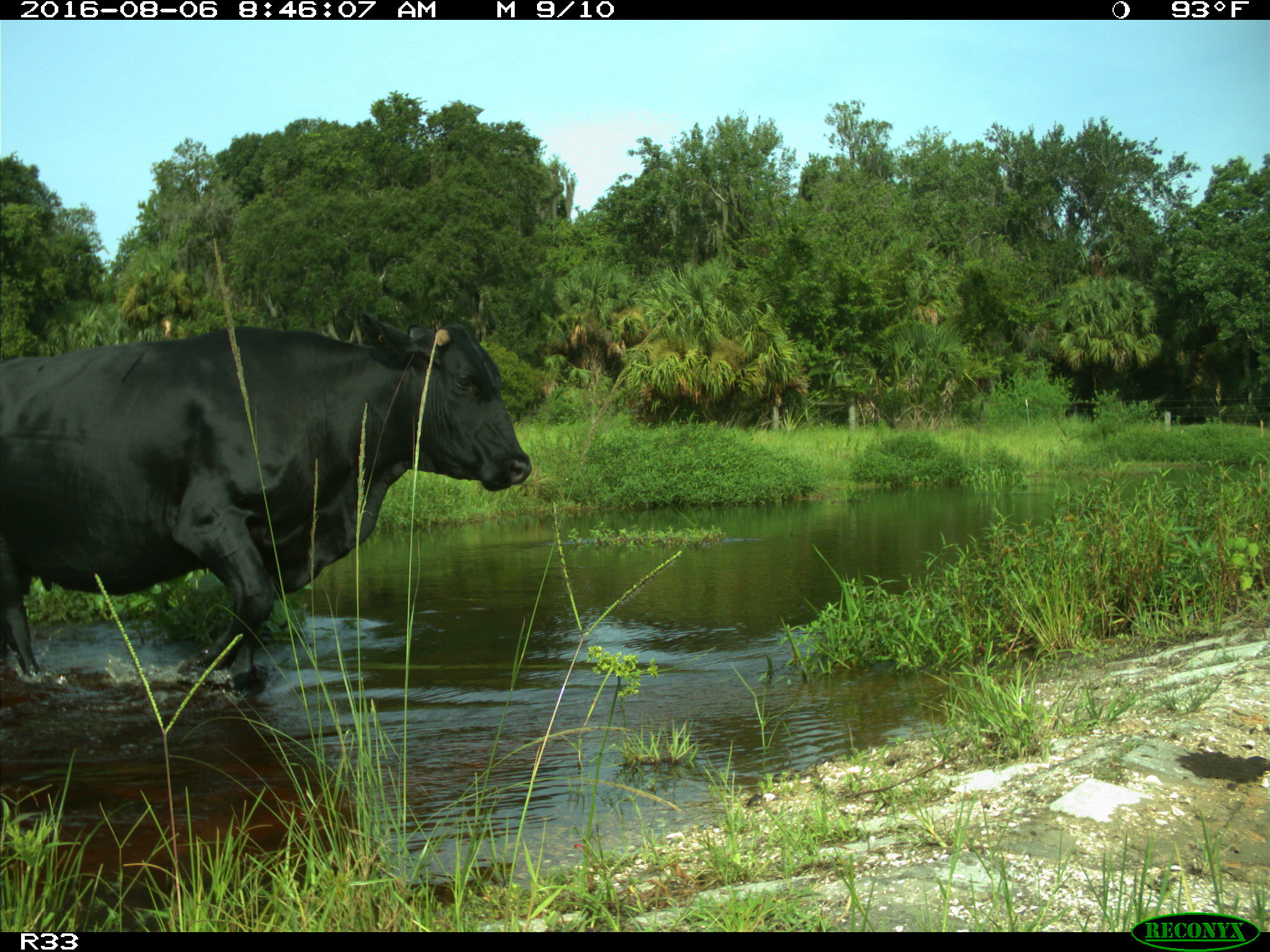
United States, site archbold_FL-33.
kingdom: Animalia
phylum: Chordata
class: Mammalia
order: Artiodactyla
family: Bovidae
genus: Bos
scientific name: Bos taurus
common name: domestic cow